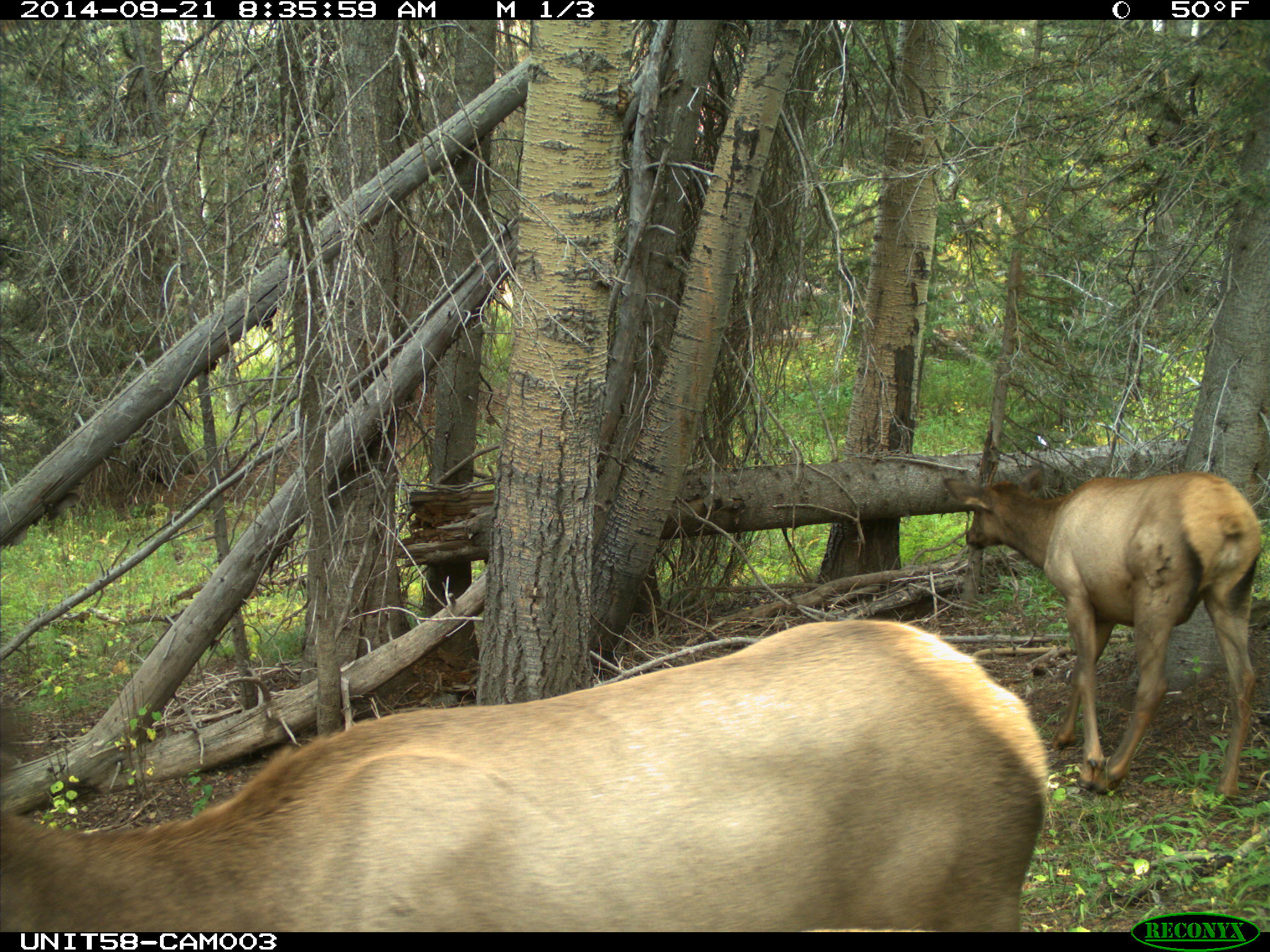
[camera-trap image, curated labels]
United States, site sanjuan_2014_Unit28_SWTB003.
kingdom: Animalia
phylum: Chordata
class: Mammalia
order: Artiodactyla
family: Cervidae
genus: Cervus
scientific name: Cervus elaphus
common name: red deer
Cervus elaphus (red deer).